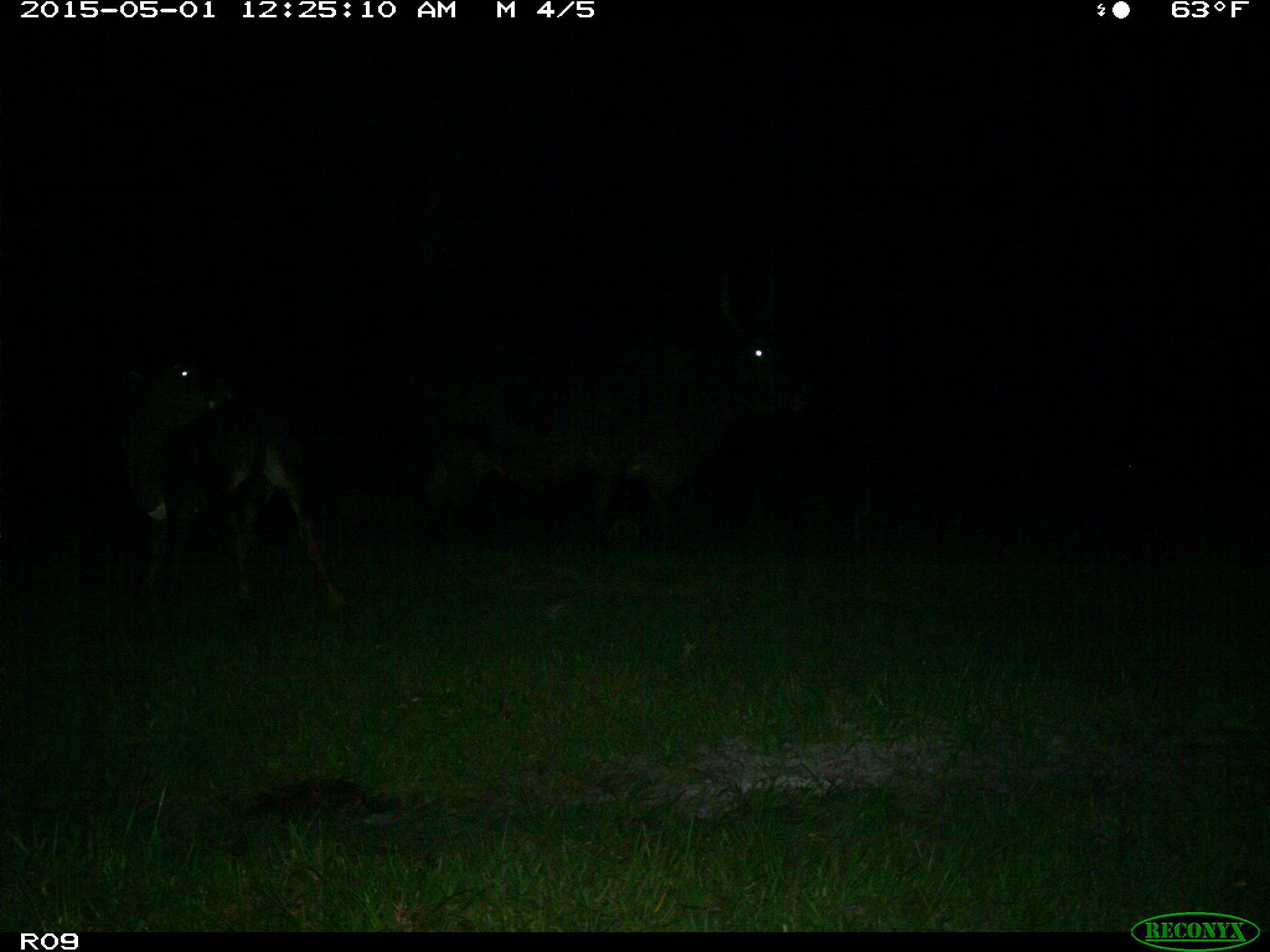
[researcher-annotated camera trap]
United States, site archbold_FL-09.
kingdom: Animalia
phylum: Chordata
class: Mammalia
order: Artiodactyla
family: Bovidae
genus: Bos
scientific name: Bos taurus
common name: domestic cow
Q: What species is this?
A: Bos taurus (domestic cow).